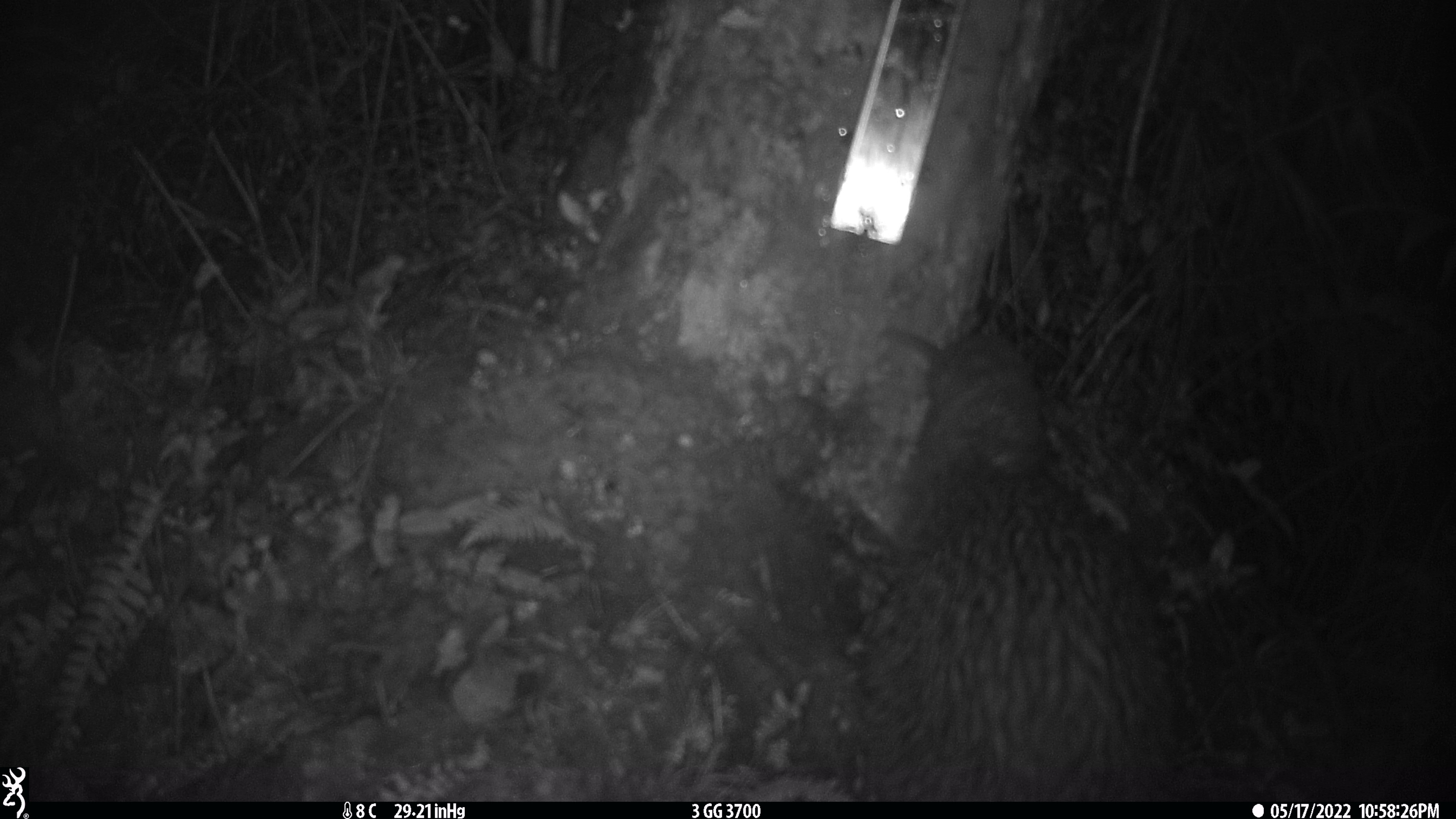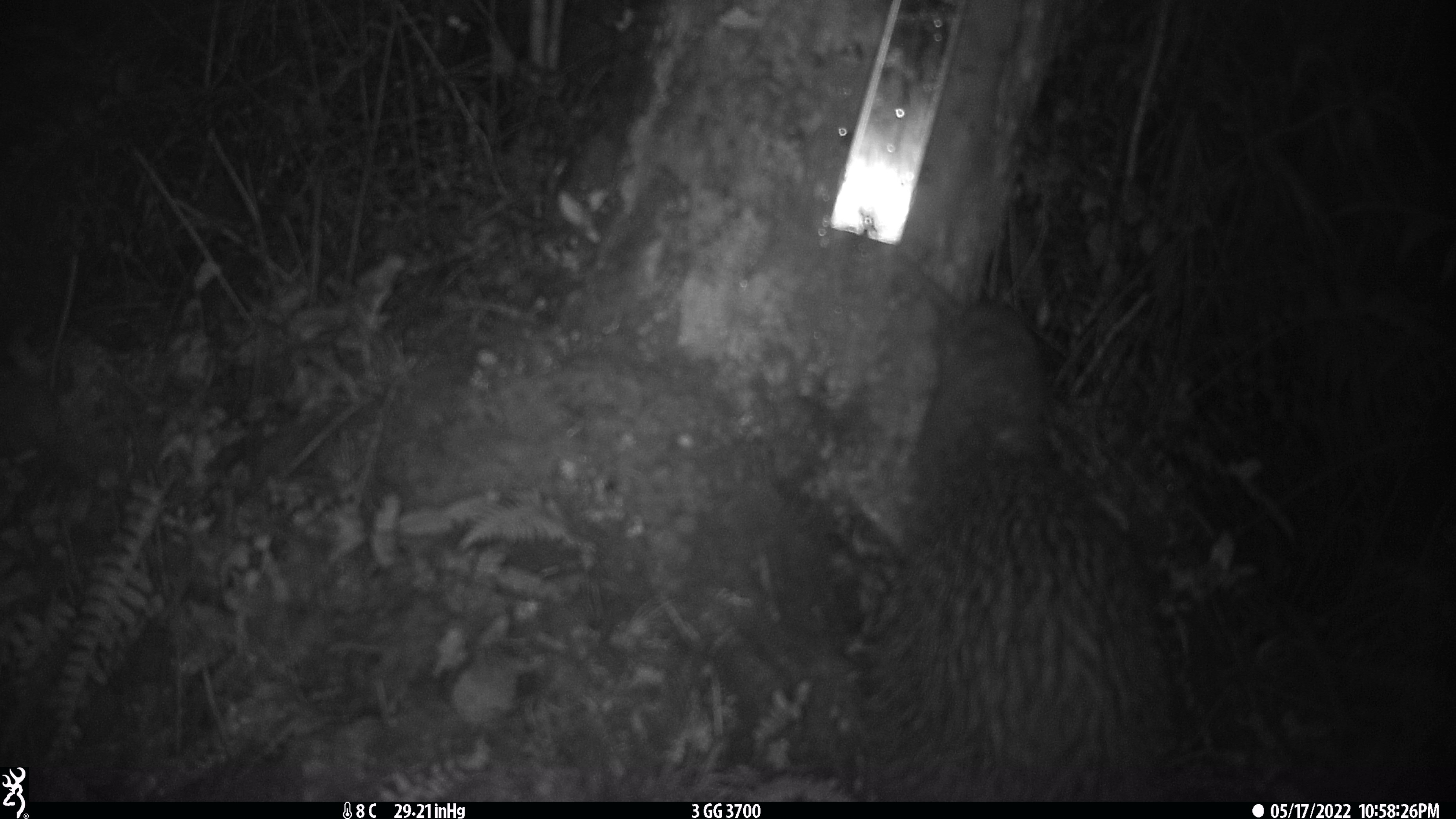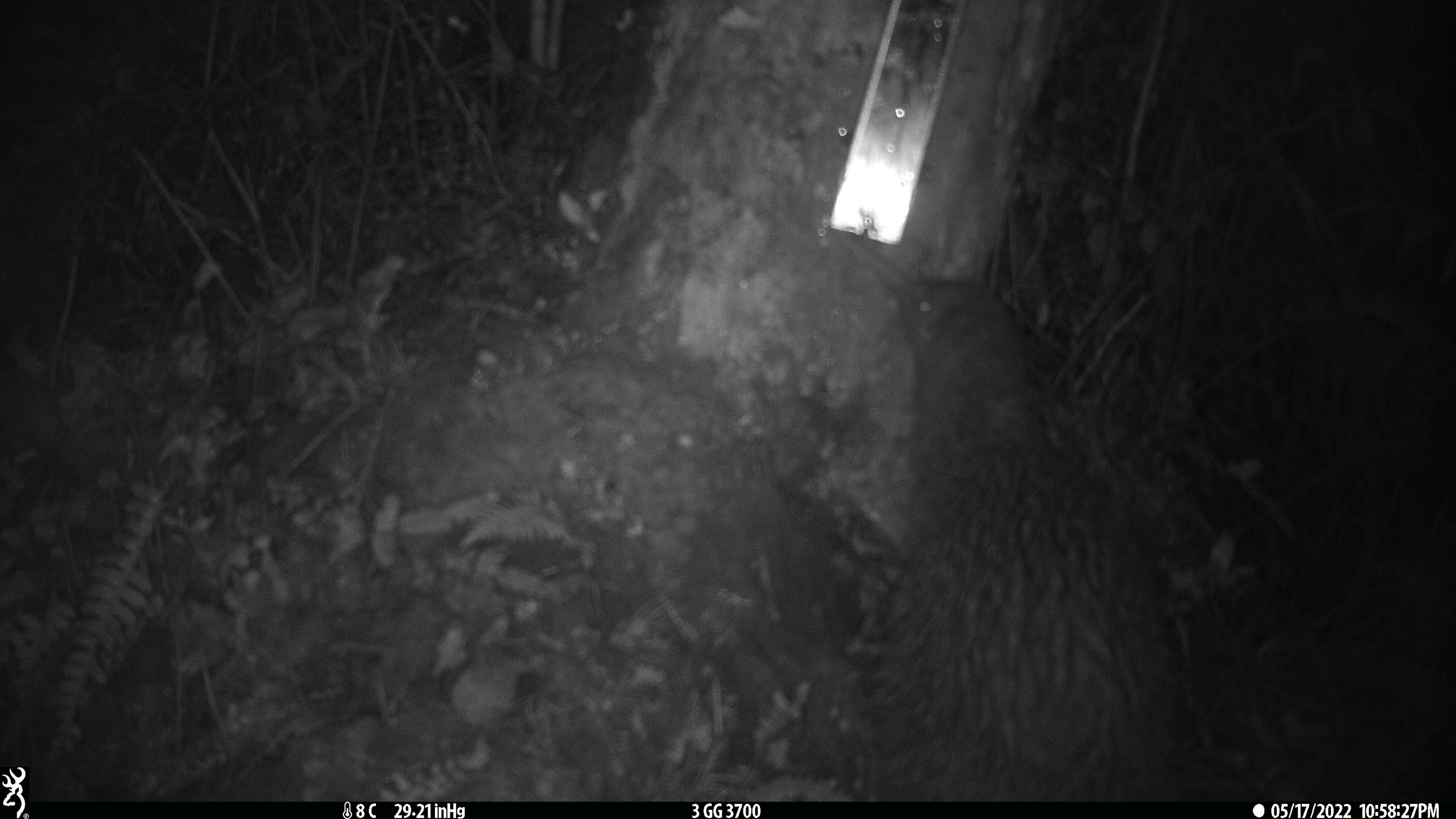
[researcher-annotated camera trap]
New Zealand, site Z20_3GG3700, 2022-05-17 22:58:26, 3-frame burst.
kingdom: Animalia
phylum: Chordata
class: Aves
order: Apterygiformes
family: Apterygidae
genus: Apteryx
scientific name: Apteryx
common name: kiwi